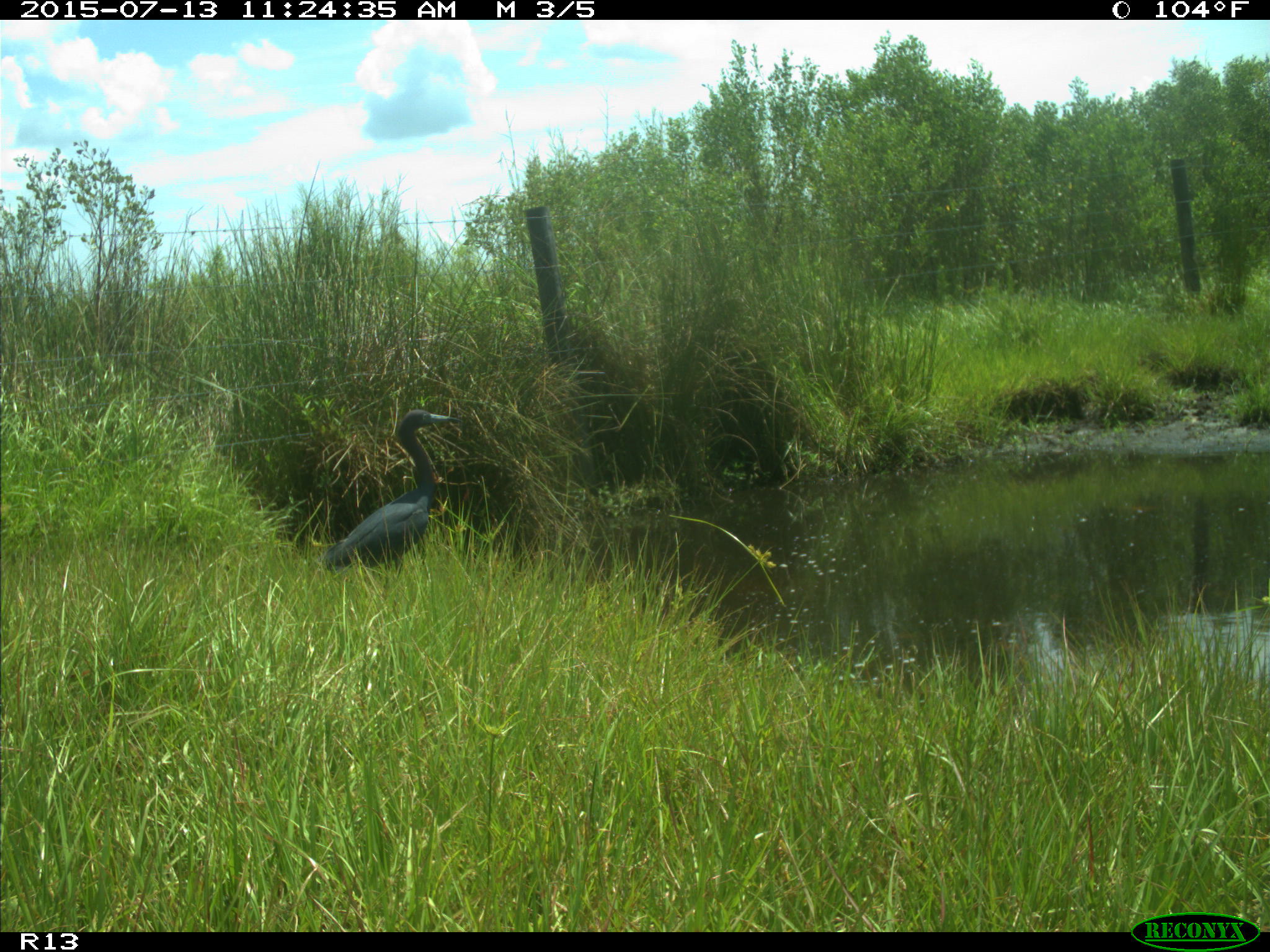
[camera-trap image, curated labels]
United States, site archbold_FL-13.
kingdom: Animalia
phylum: Chordata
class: Mammalia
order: Artiodactyla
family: Bovidae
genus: Bos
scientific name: Bos taurus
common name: domestic cow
Bos taurus (domestic cow).